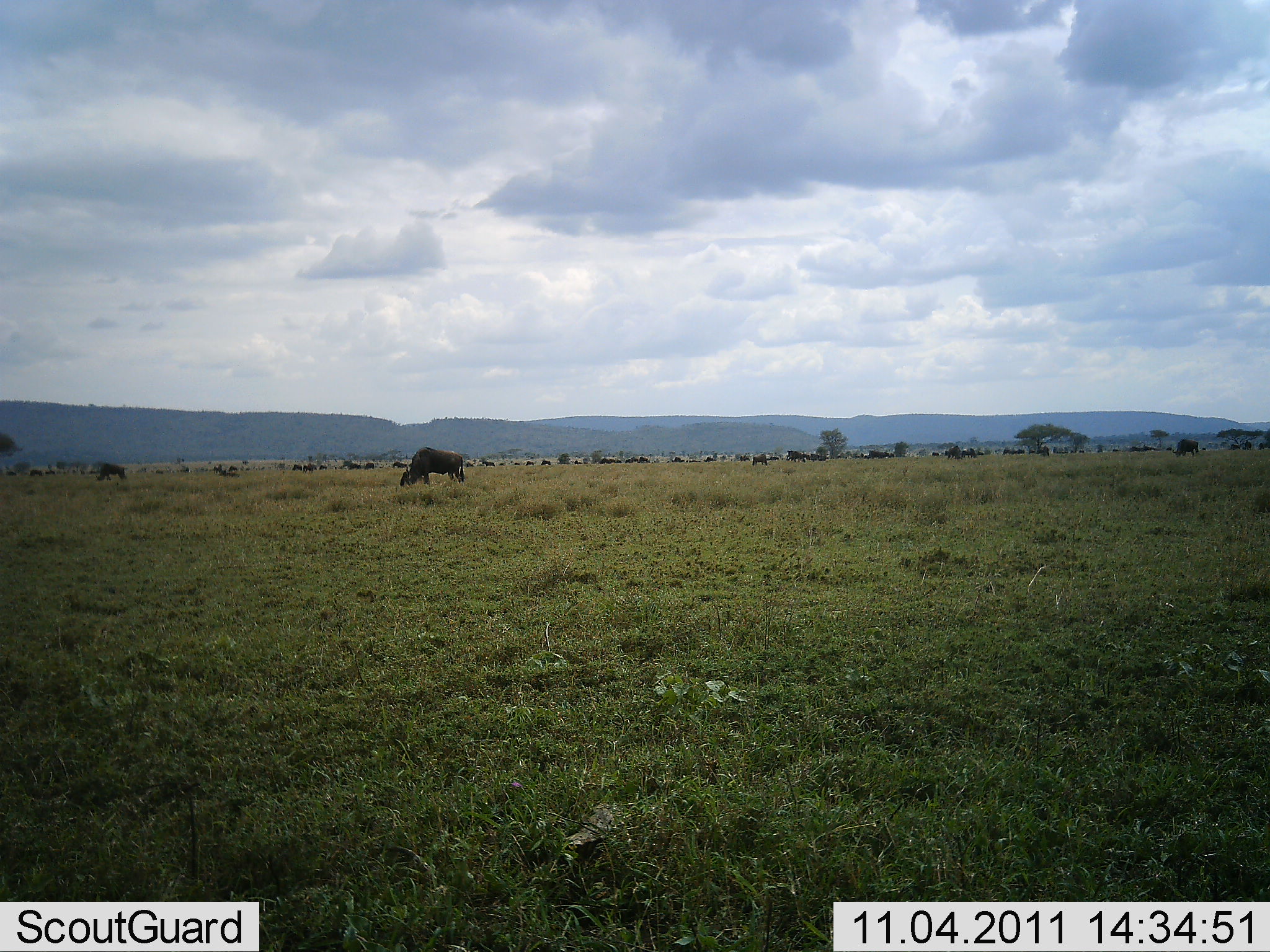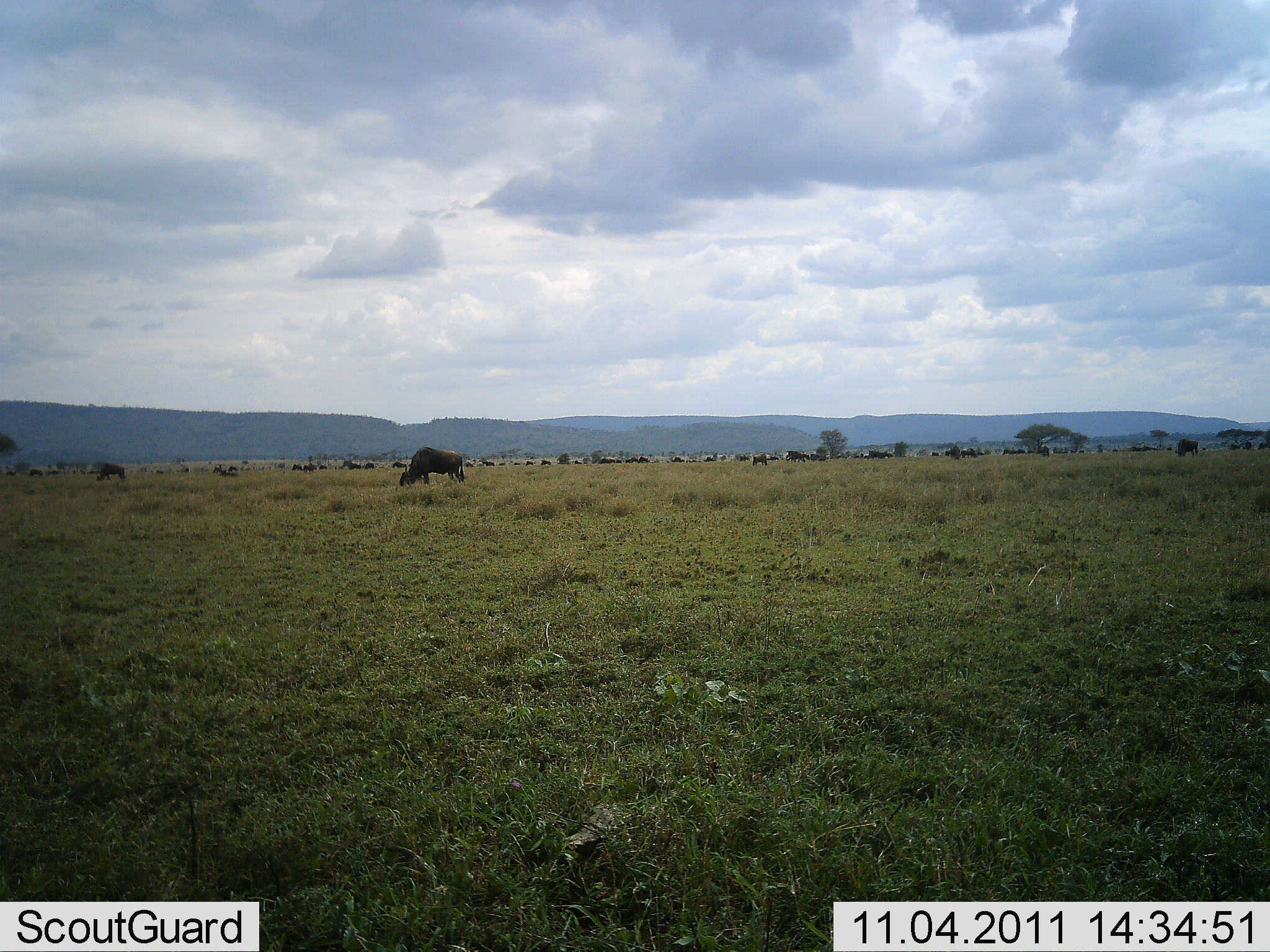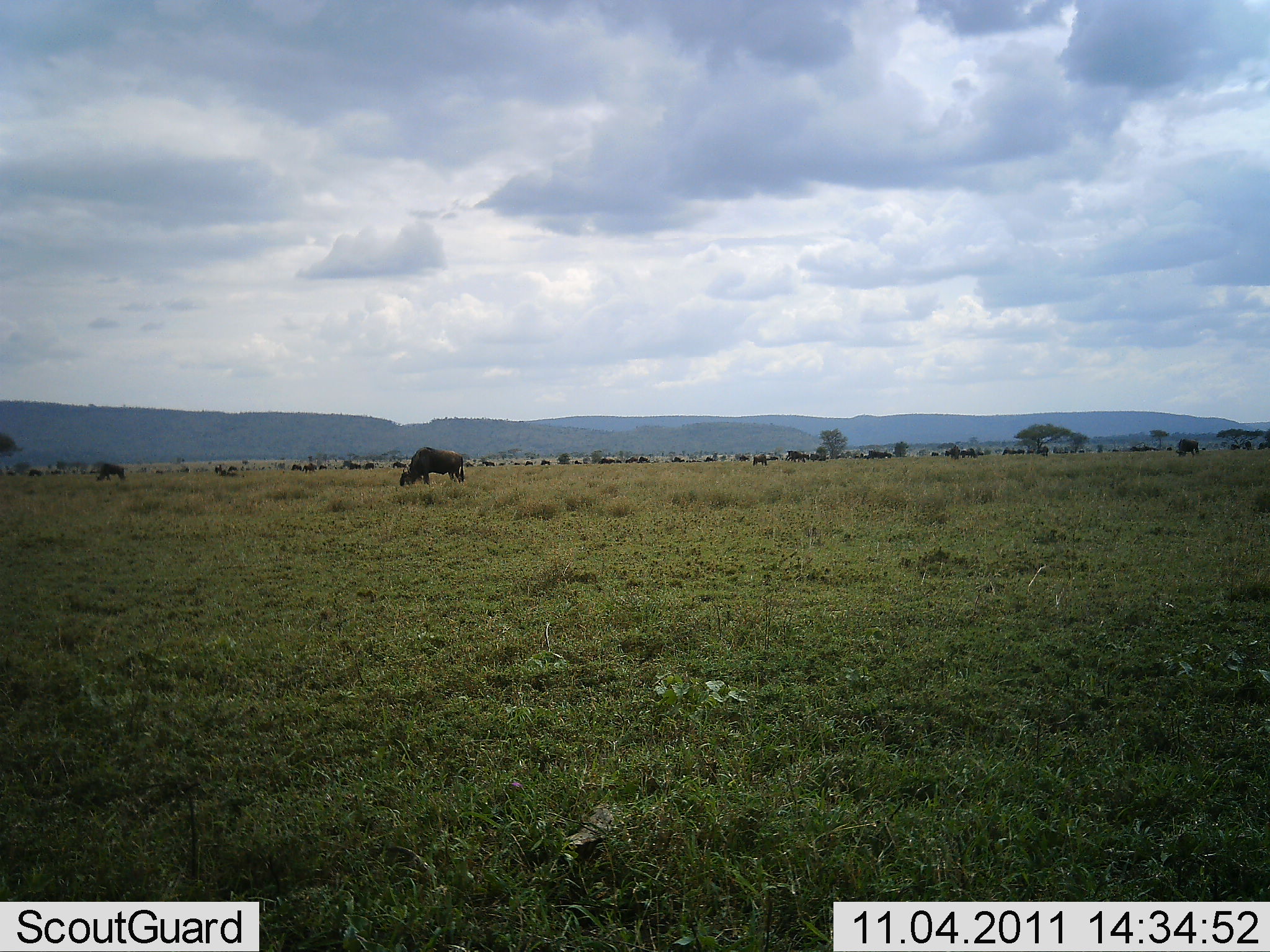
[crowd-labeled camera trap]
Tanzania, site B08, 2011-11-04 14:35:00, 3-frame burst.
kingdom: Animalia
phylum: Chordata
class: Mammalia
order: Artiodactyla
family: Bovidae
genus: Connochaetes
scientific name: Connochaetes taurinus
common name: blue wildebeest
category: wildebeest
Wildebeest (blue wildebeest) (Connochaetes taurinus), count 11-50. Behavior (volunteer vote fractions): standing 38%, resting 0%, moving 15%, interacting 0%. Young present (vote fraction): 0%. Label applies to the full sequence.